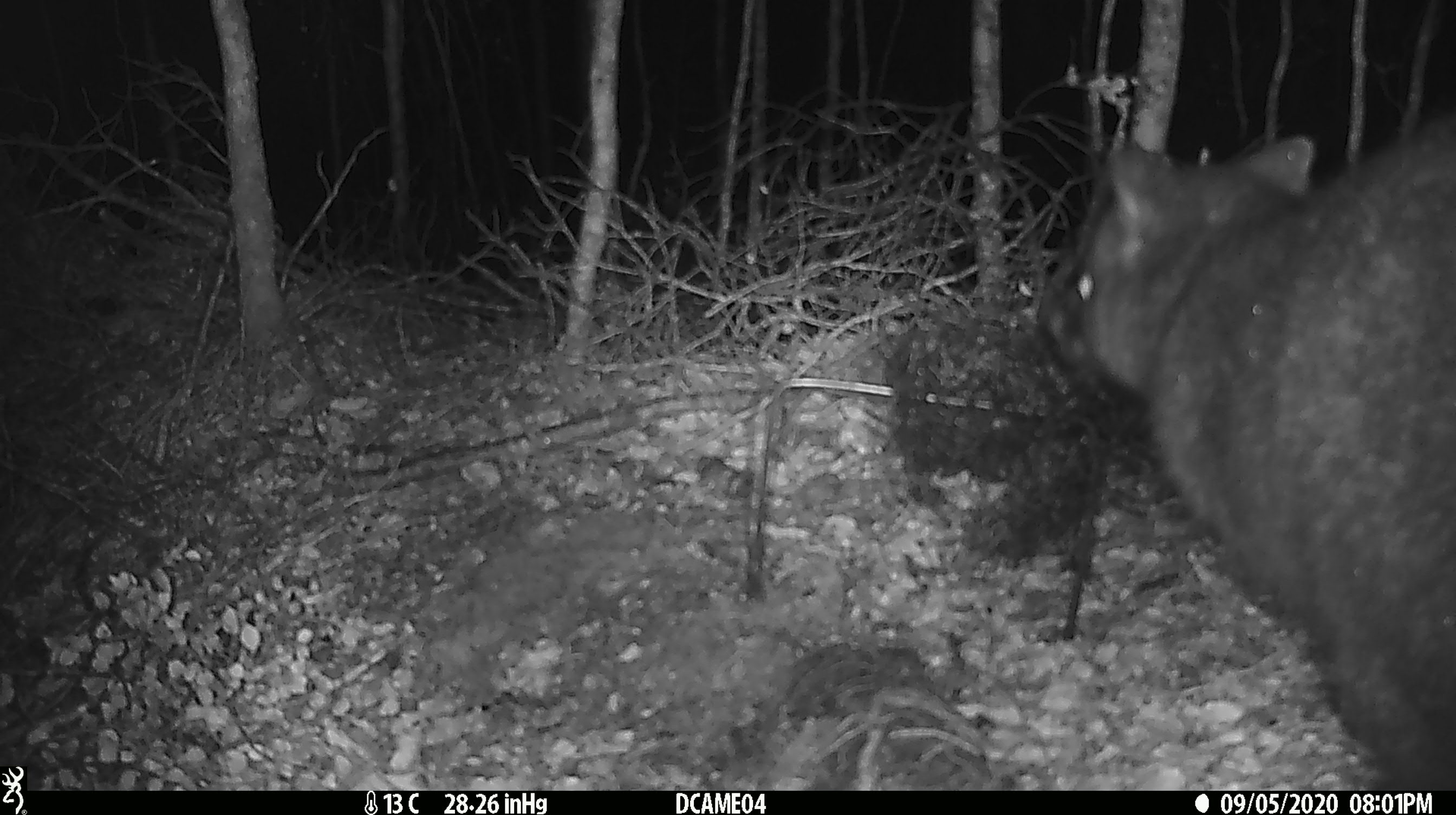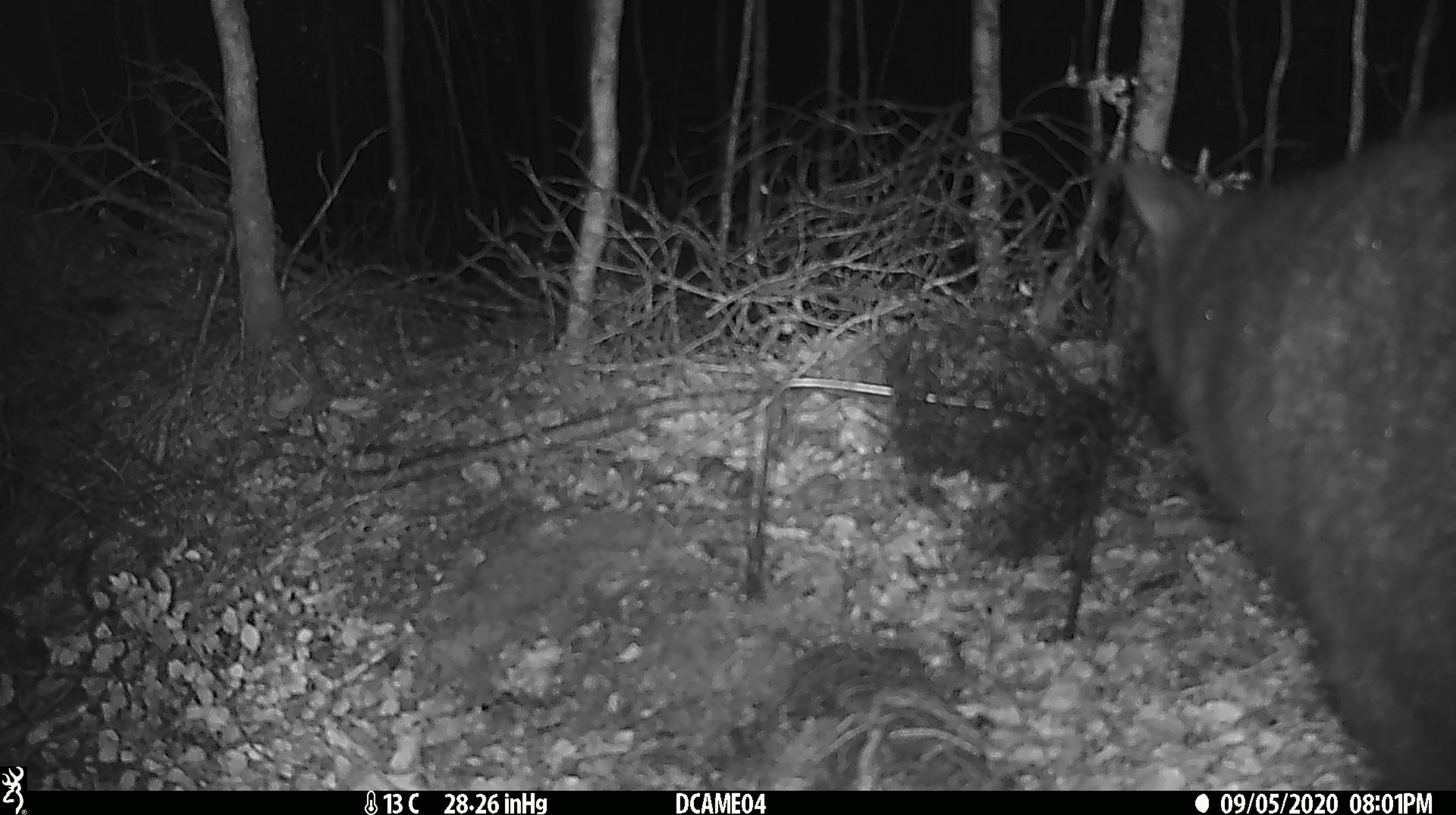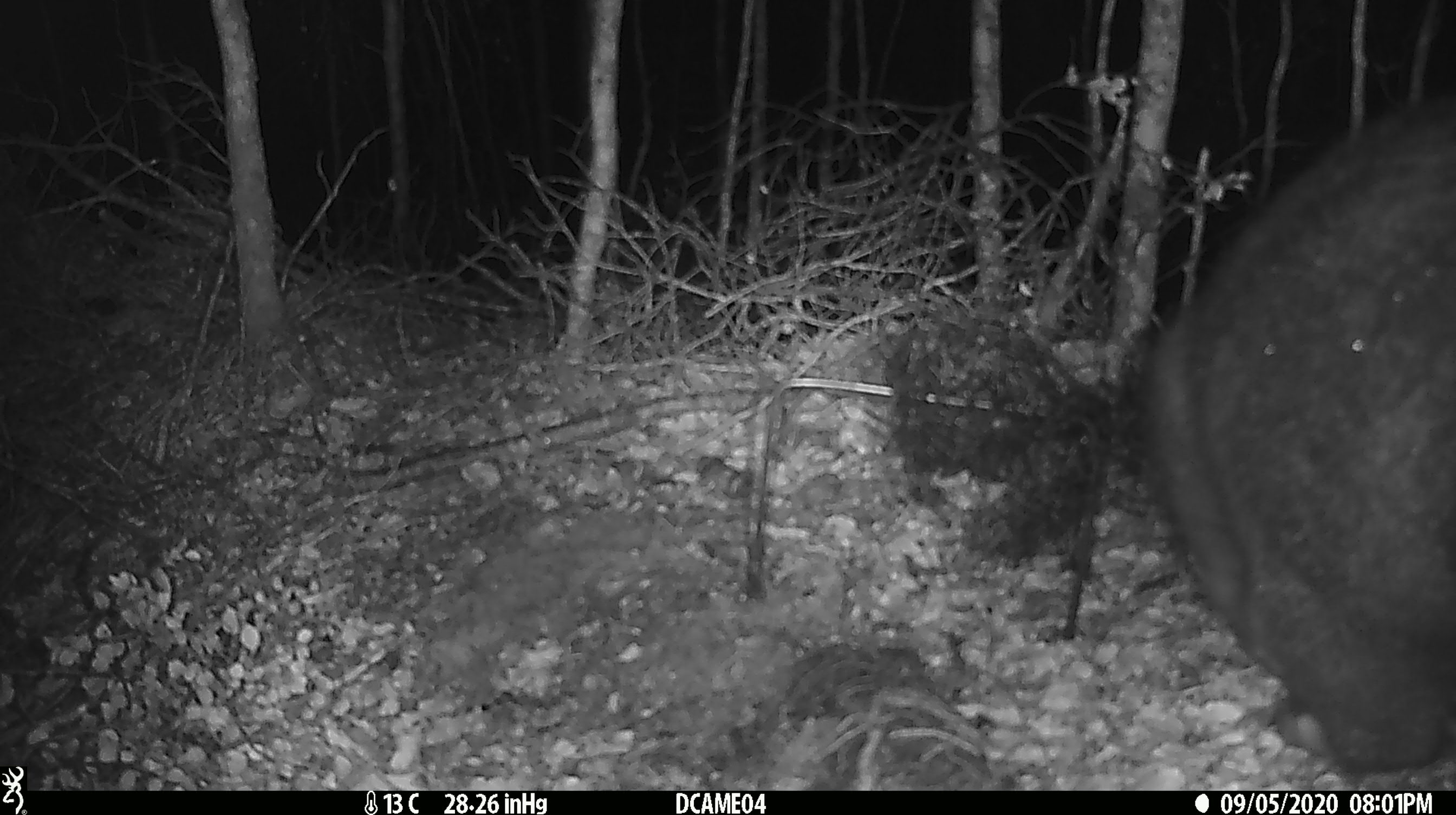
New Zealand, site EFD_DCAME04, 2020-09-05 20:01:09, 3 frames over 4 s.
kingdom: Animalia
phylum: Chordata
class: Mammalia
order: Diprotodontia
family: Phalangeridae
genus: Trichosurus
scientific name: Trichosurus vulpecula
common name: common brushtail possum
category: possum